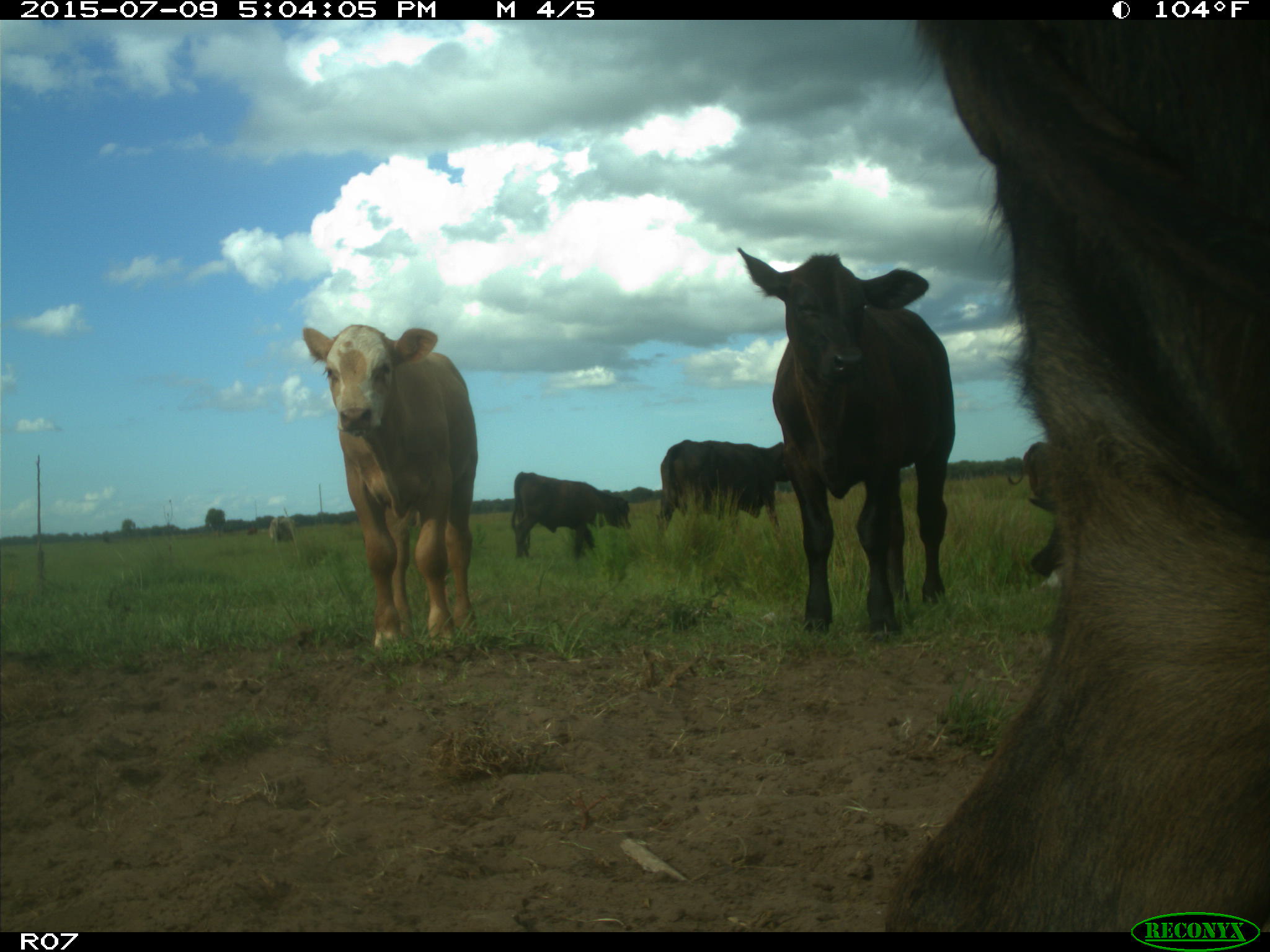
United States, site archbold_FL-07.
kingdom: Animalia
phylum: Chordata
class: Mammalia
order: Artiodactyla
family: Bovidae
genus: Bos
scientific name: Bos taurus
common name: domestic cow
Bos taurus (domestic cow).